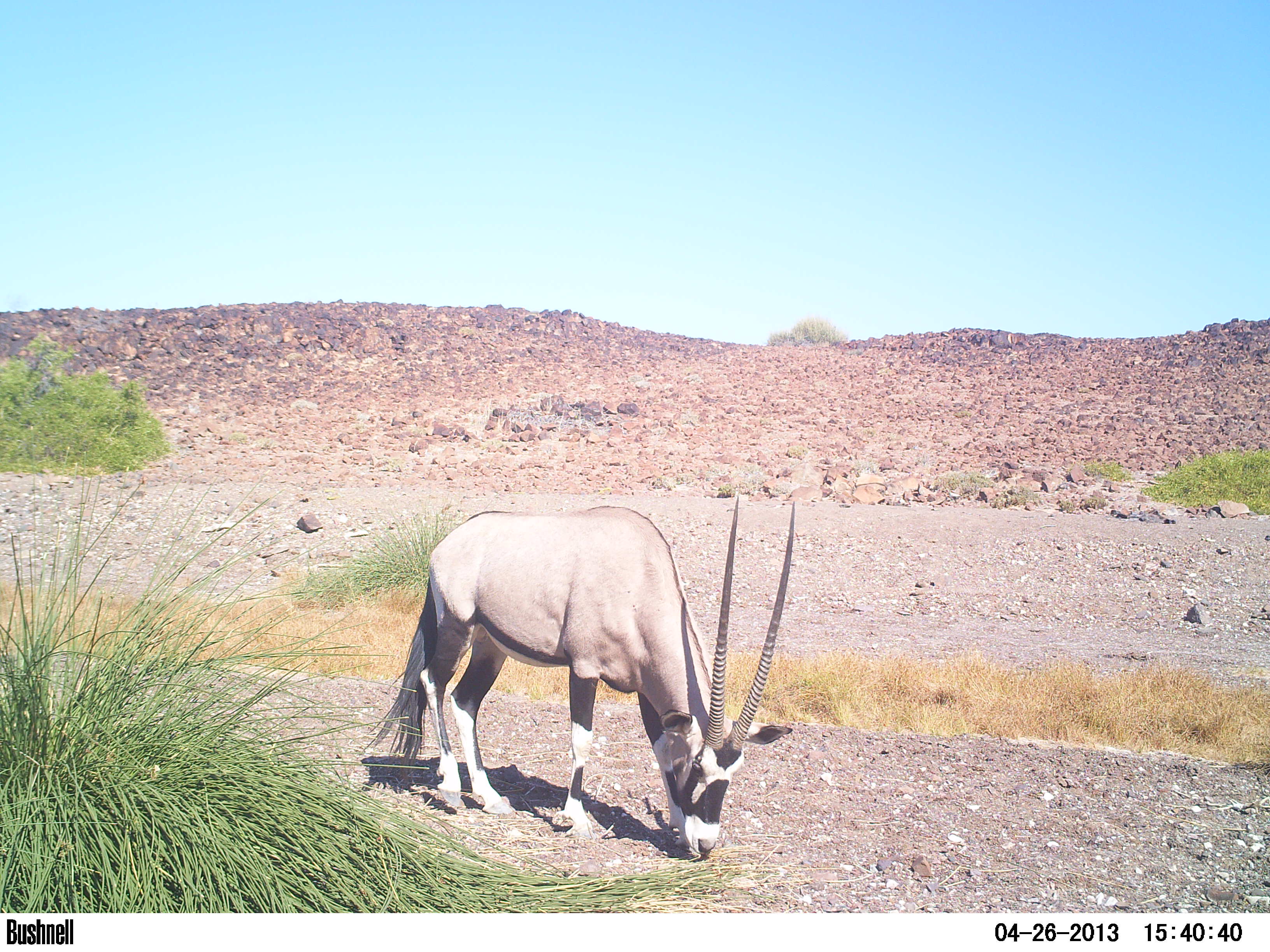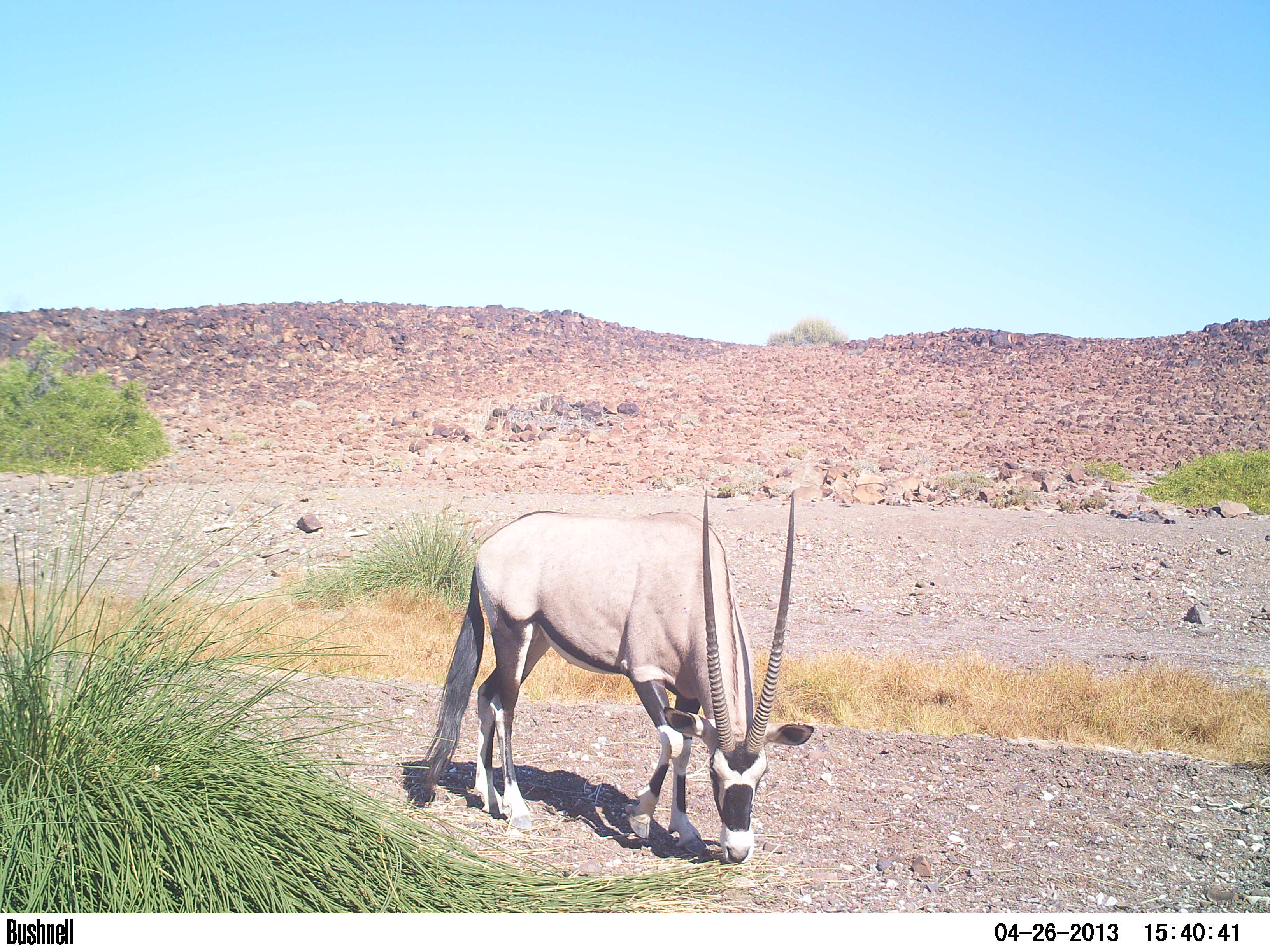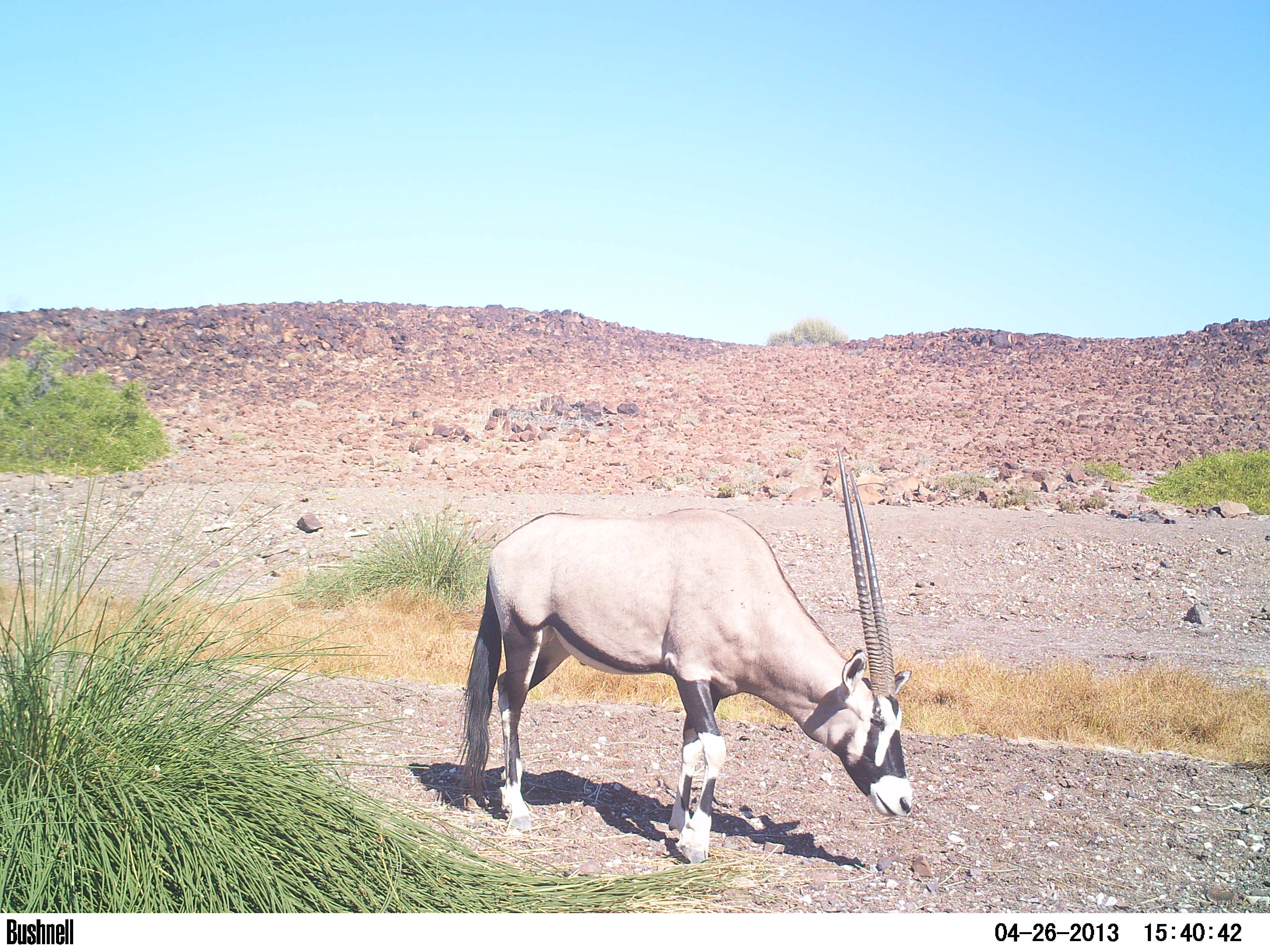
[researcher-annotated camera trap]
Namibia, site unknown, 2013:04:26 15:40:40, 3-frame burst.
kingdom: Animalia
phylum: Chordata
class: Mammalia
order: Artiodactyla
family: Bovidae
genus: Oryx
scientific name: Oryx gazella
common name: gemsbok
Oryx gazella (gemsbok).